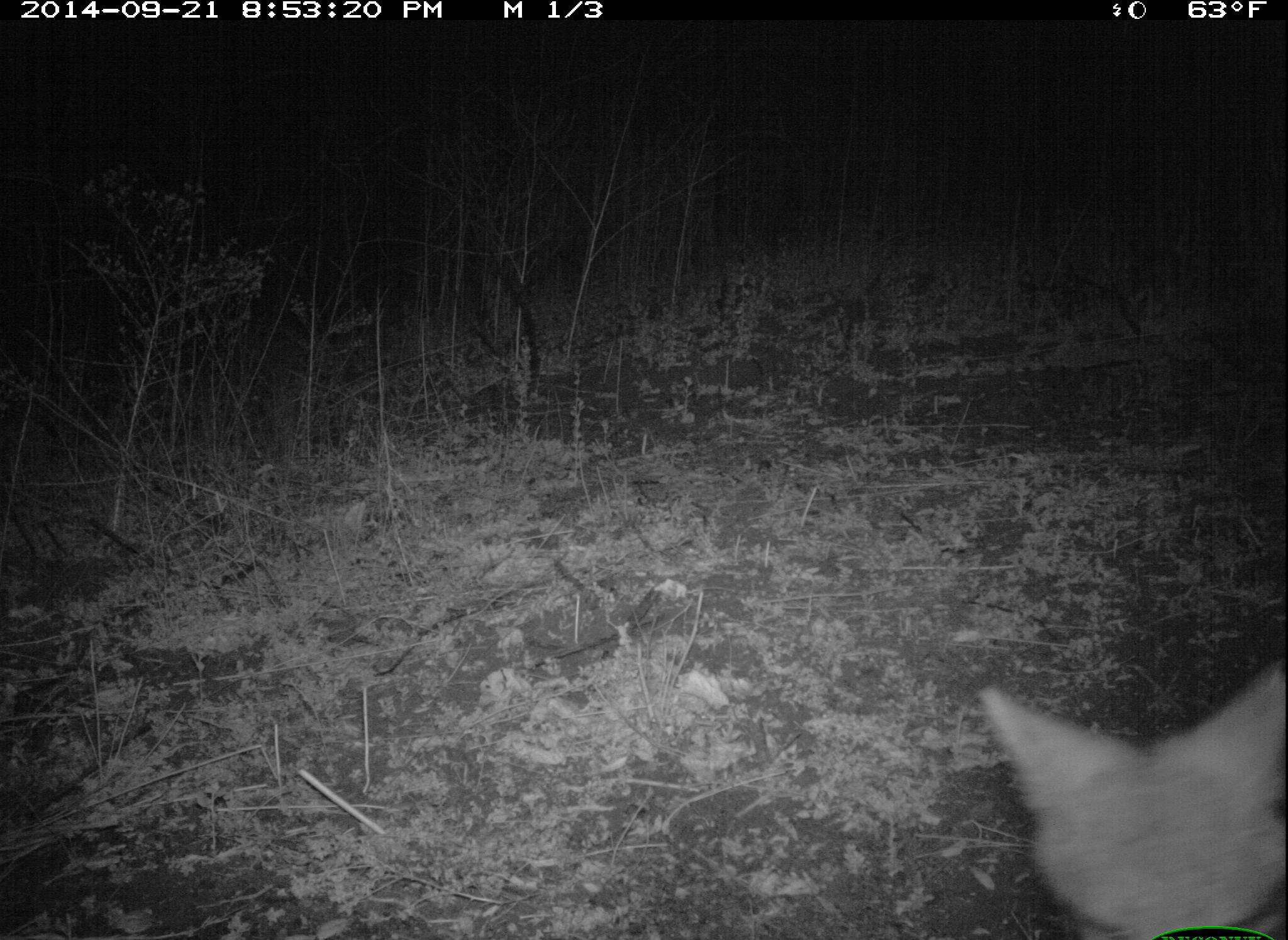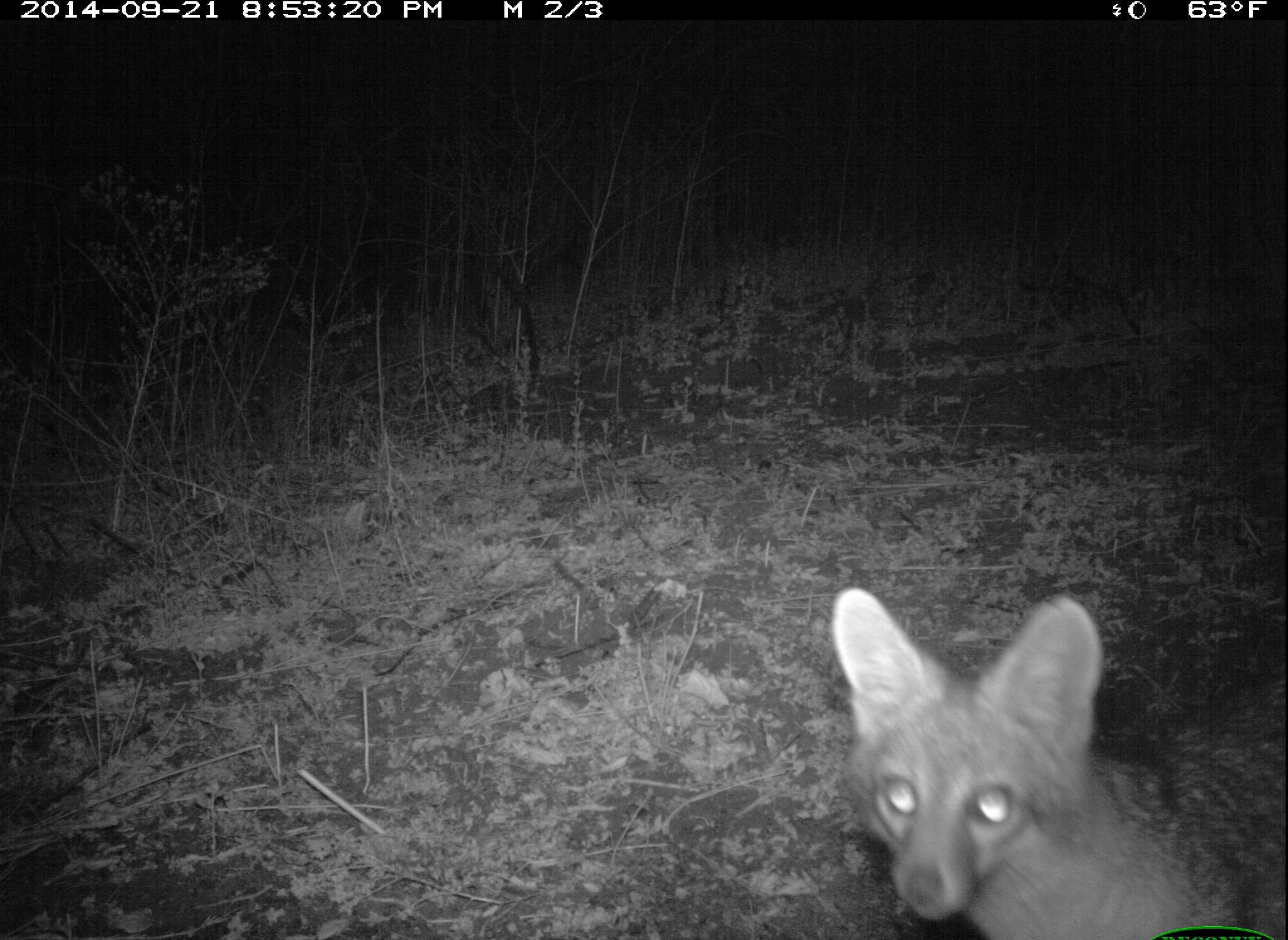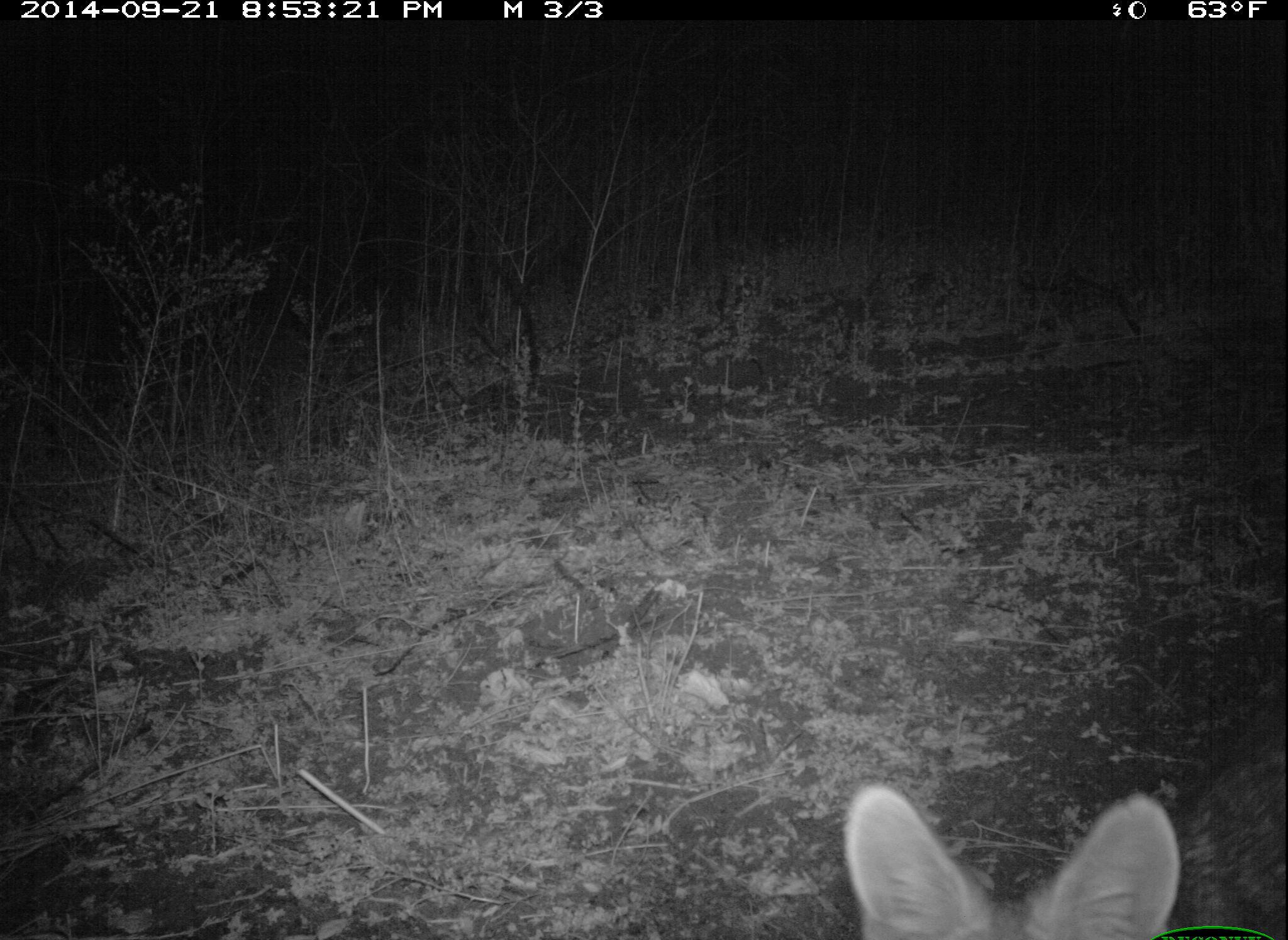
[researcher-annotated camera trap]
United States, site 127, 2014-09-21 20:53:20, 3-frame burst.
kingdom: Animalia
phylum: Chordata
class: Mammalia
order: Carnivora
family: Canidae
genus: Urocyon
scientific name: Urocyon cinereoargenteus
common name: gray fox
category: fox